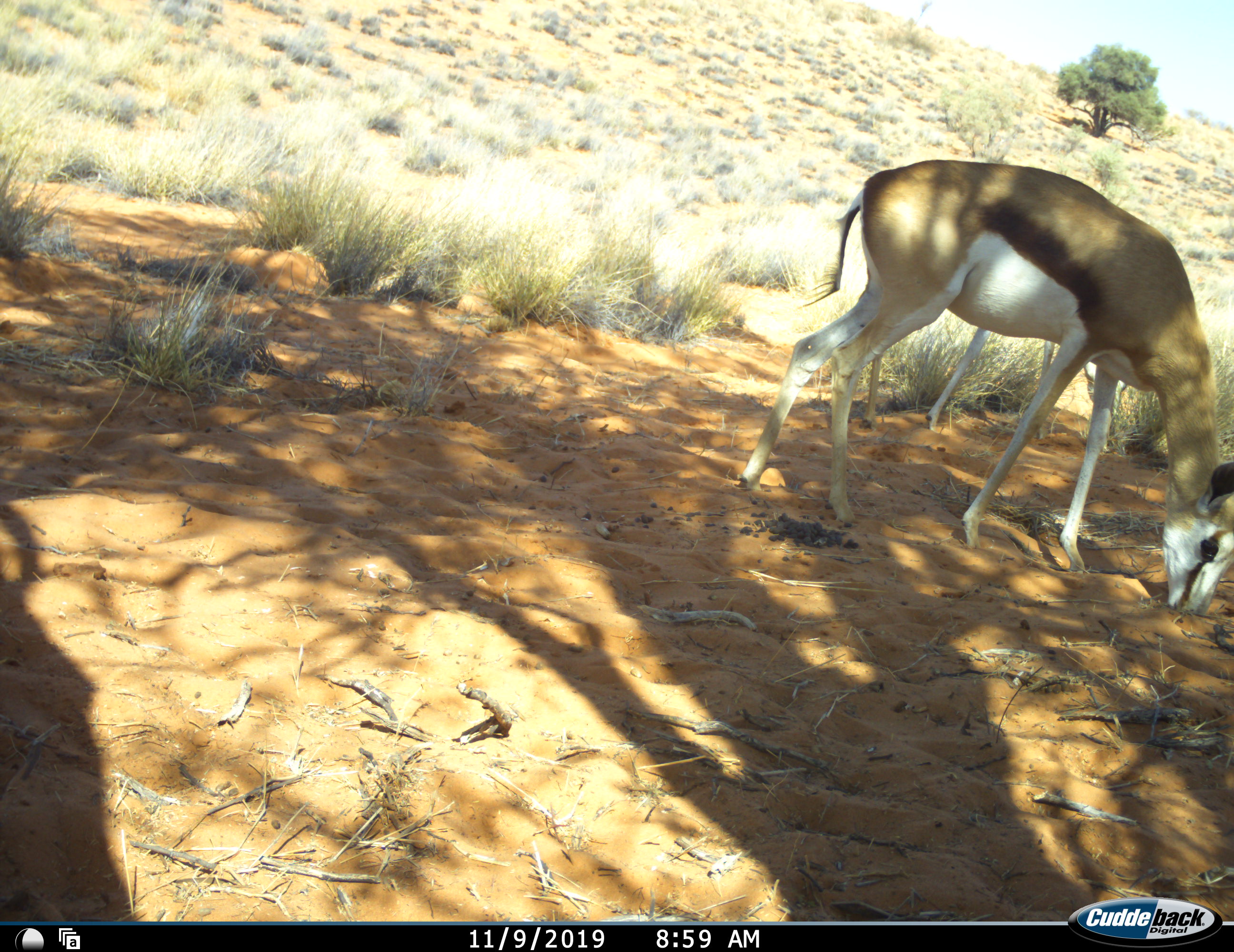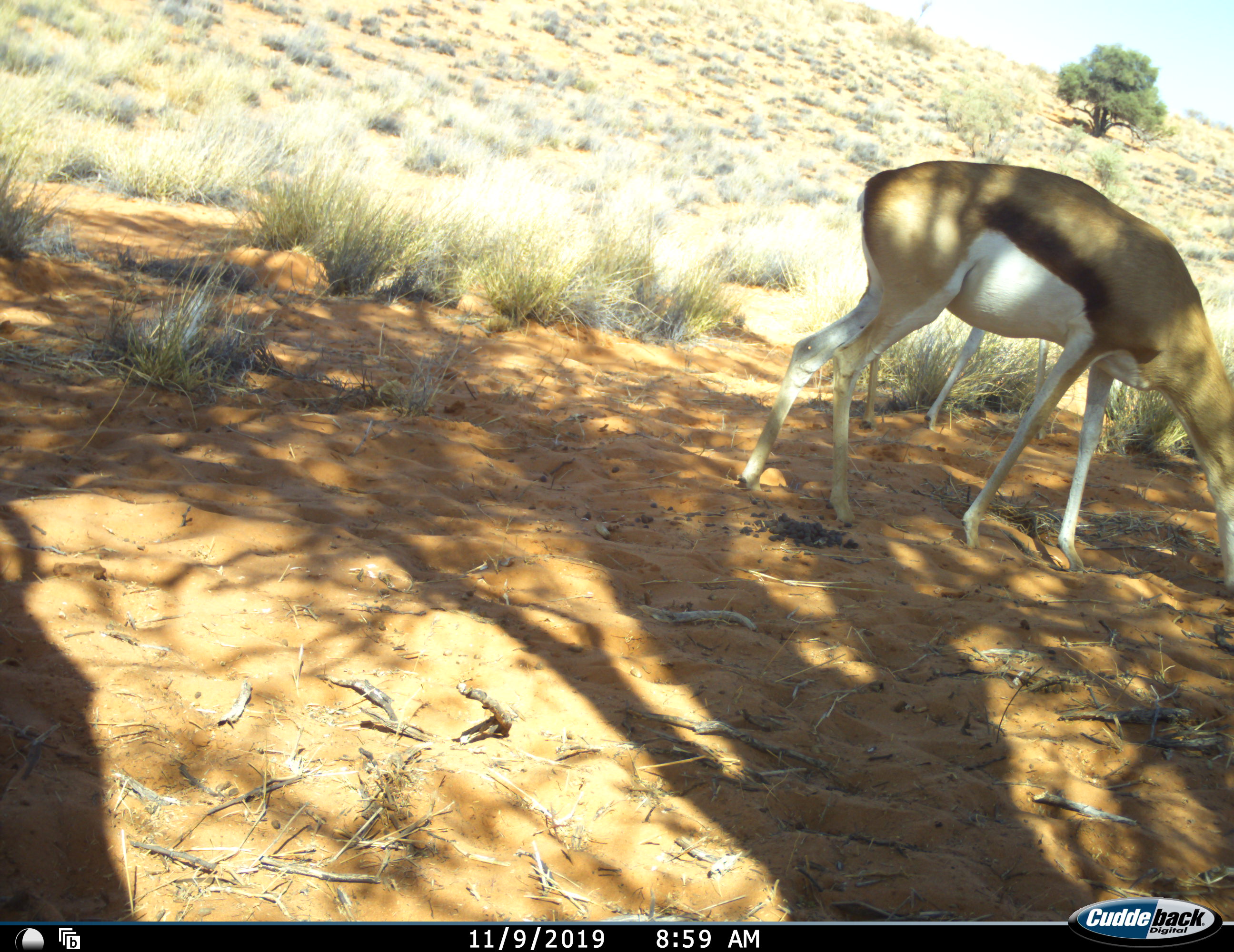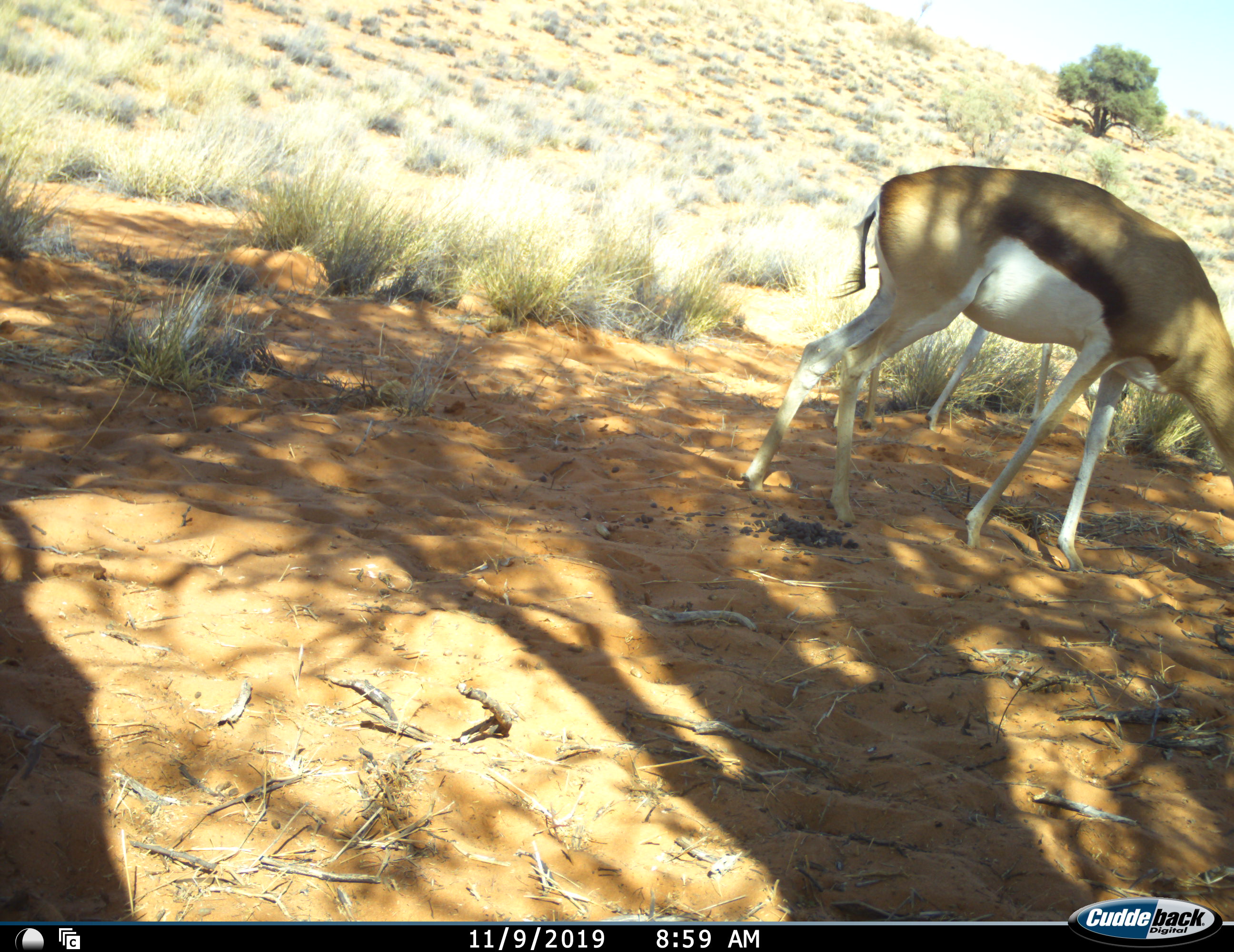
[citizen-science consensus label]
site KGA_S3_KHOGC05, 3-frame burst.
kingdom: Animalia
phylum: Chordata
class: Mammalia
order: Artiodactyla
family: Bovidae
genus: Antidorcas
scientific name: Antidorcas marsupialis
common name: springbok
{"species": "springbok (Antidorcas marsupialis)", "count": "1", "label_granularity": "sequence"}